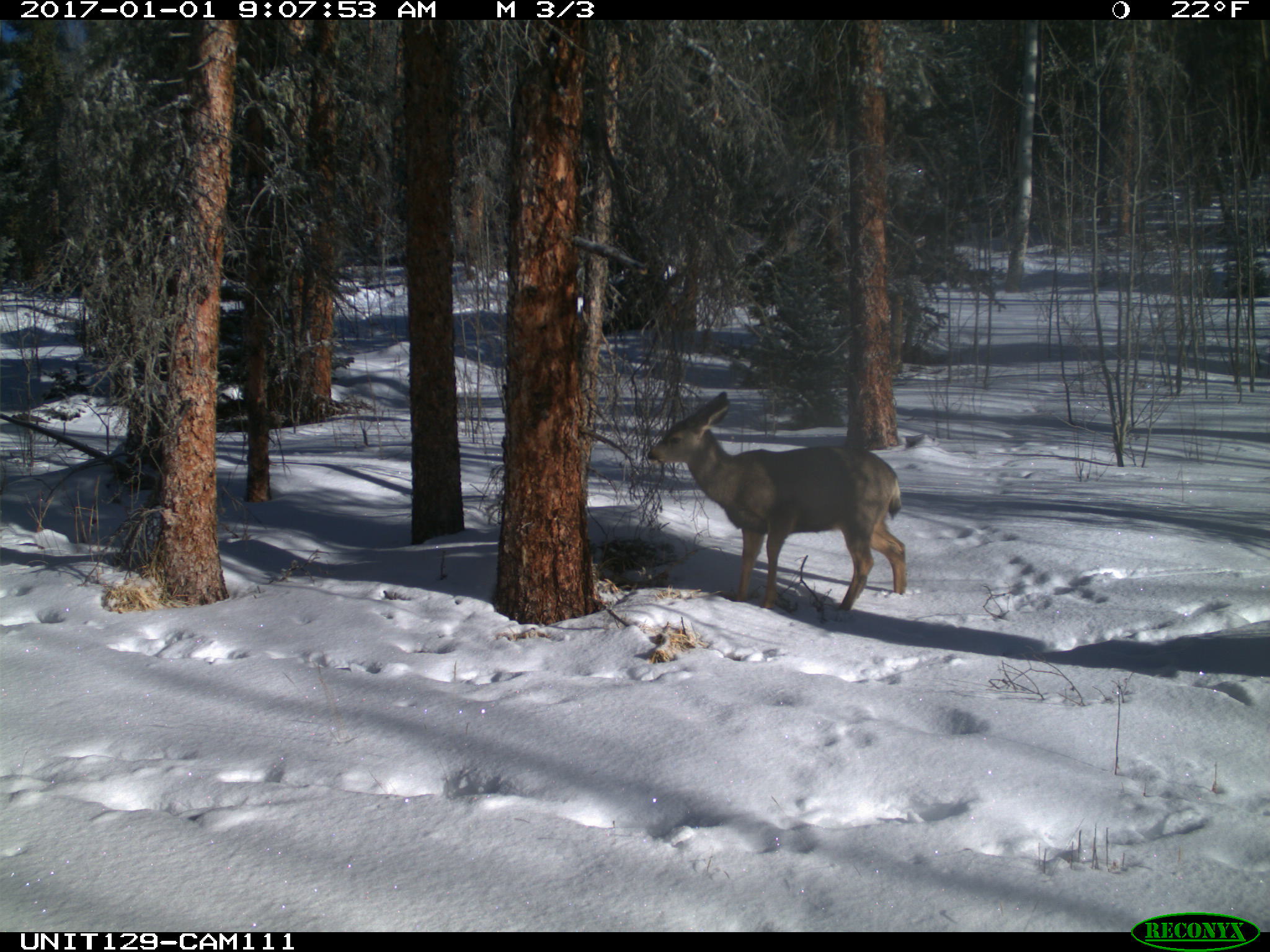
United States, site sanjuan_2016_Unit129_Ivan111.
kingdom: Animalia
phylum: Chordata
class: Mammalia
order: Artiodactyla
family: Cervidae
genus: Odocoileus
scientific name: Odocoileus hemionus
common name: mule deer